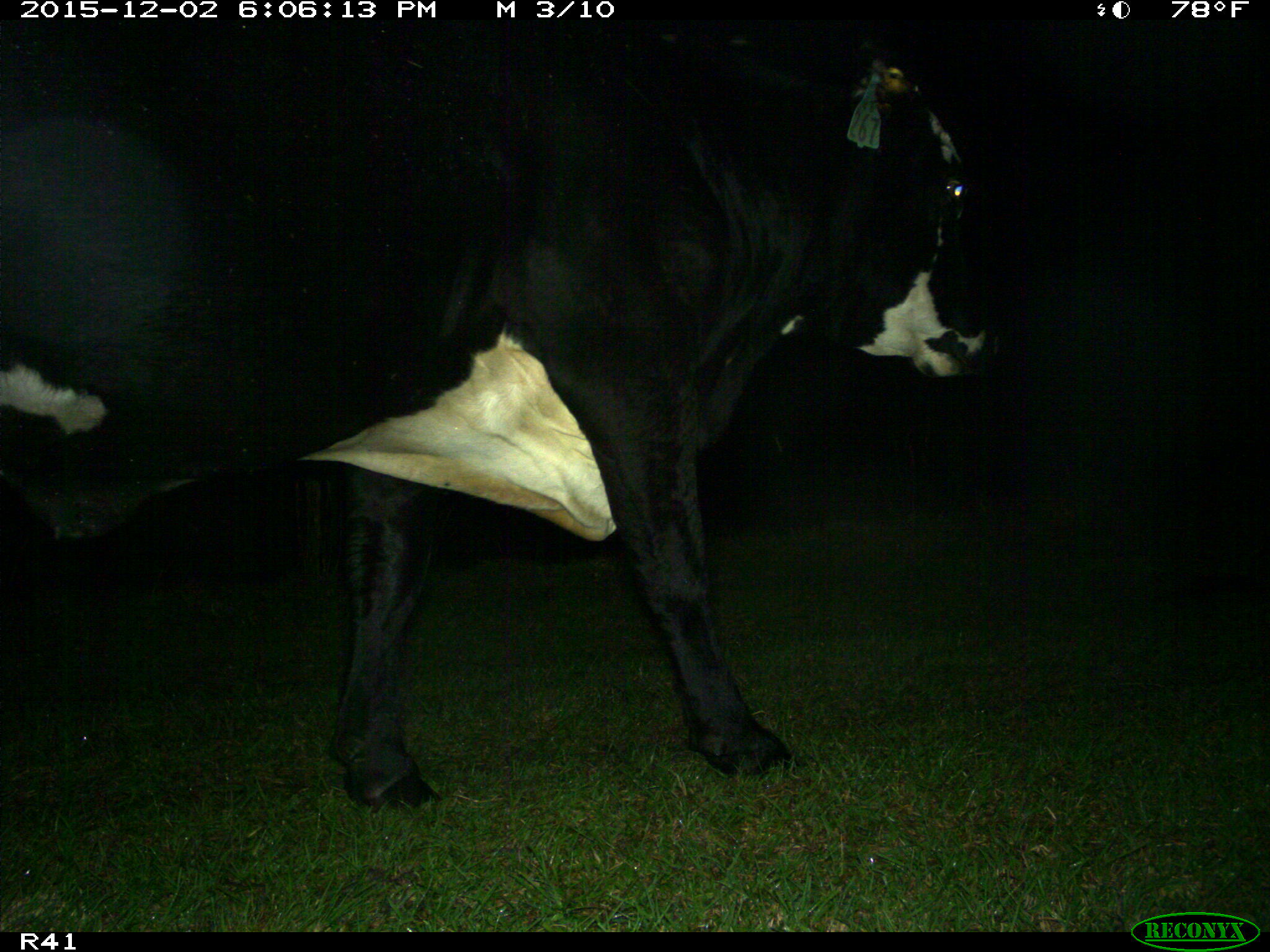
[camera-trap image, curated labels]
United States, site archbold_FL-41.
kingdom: Animalia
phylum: Chordata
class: Mammalia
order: Artiodactyla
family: Bovidae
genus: Bos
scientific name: Bos taurus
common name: domestic cow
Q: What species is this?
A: Bos taurus (domestic cow).